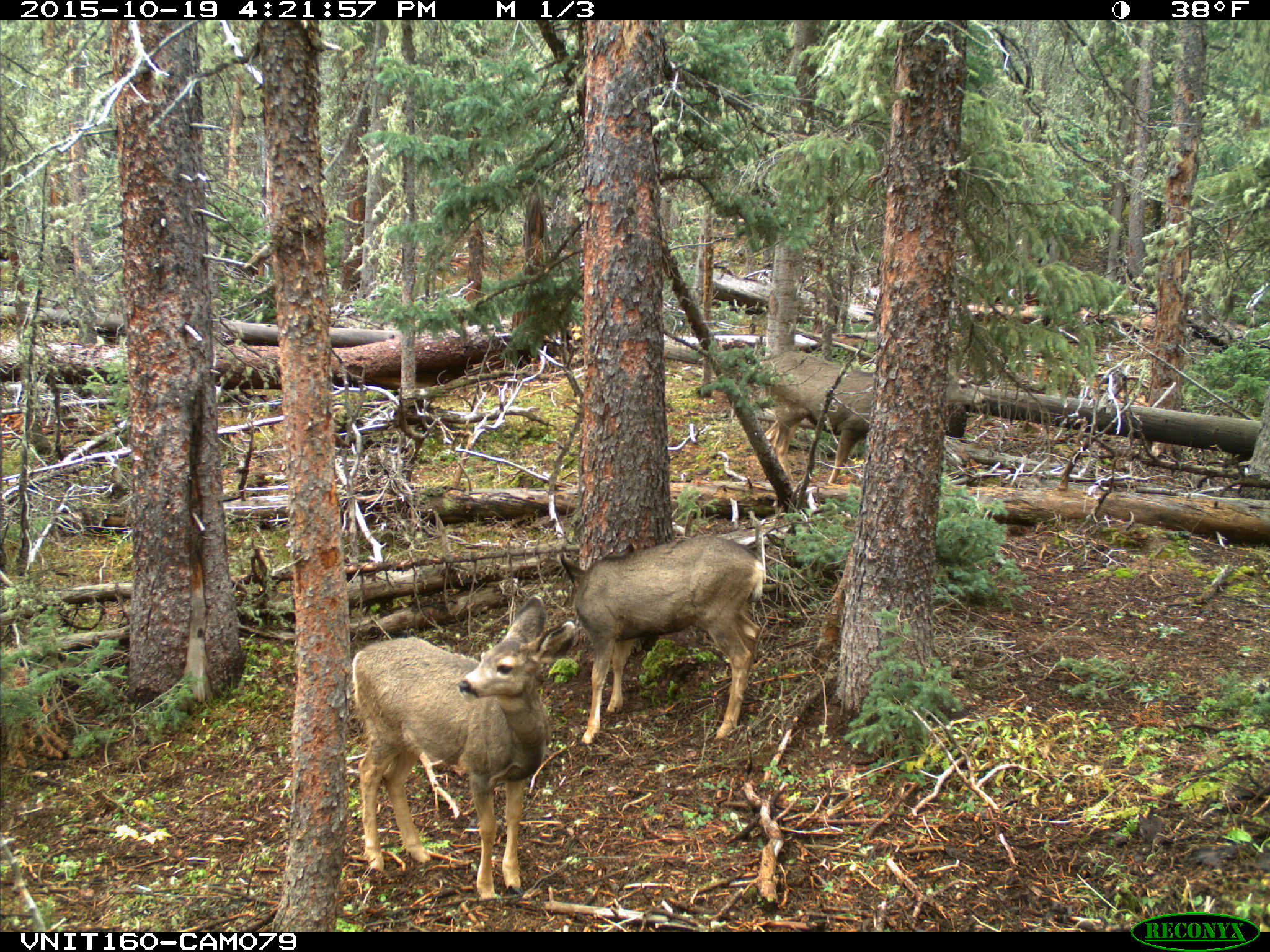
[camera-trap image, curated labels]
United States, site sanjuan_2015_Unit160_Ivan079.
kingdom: Animalia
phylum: Chordata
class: Mammalia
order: Artiodactyla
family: Cervidae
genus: Odocoileus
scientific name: Odocoileus hemionus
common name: mule deer